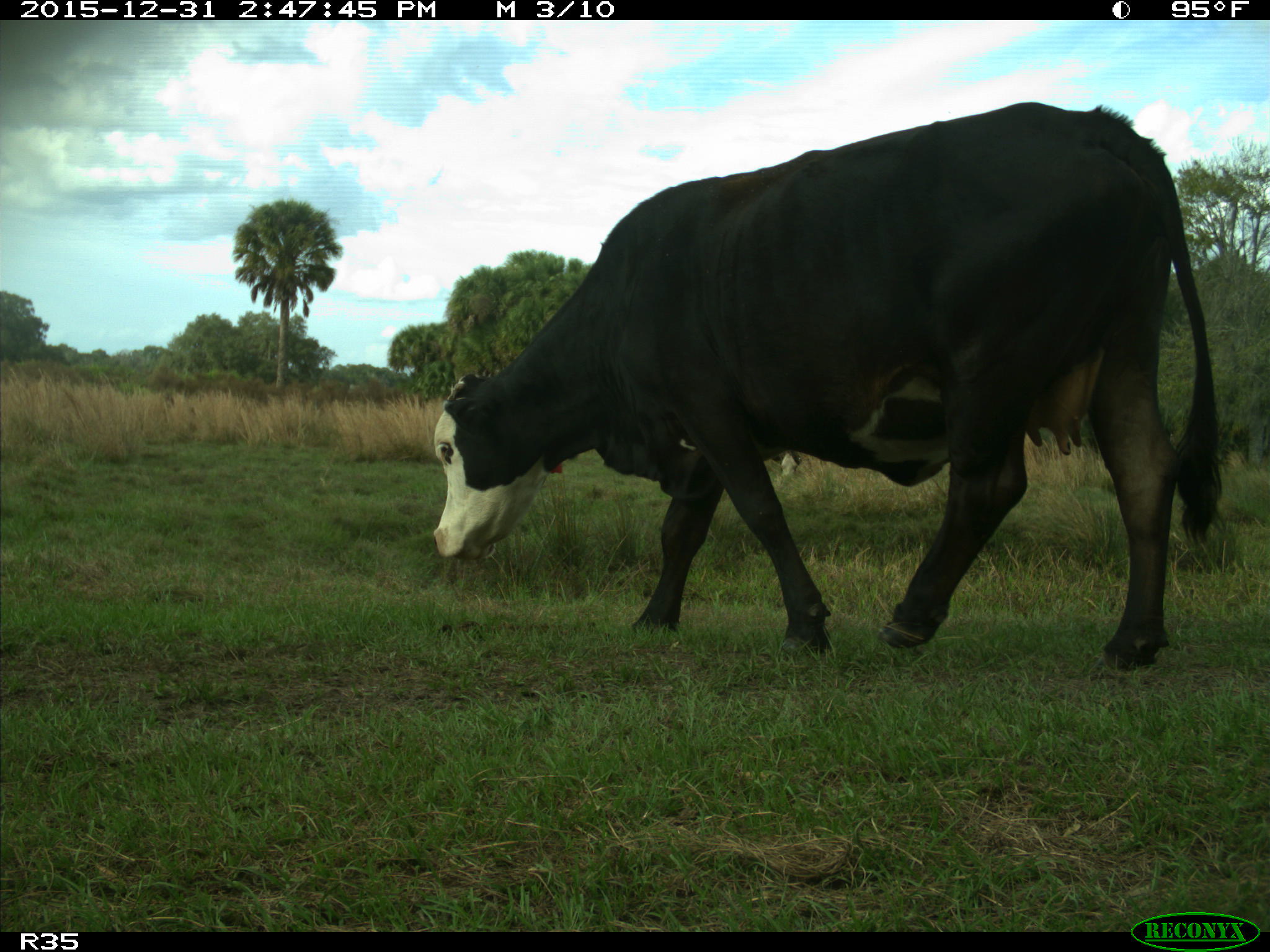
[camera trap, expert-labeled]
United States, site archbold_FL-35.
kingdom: Animalia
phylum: Chordata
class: Mammalia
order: Artiodactyla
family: Bovidae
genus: Bos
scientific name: Bos taurus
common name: domestic cow